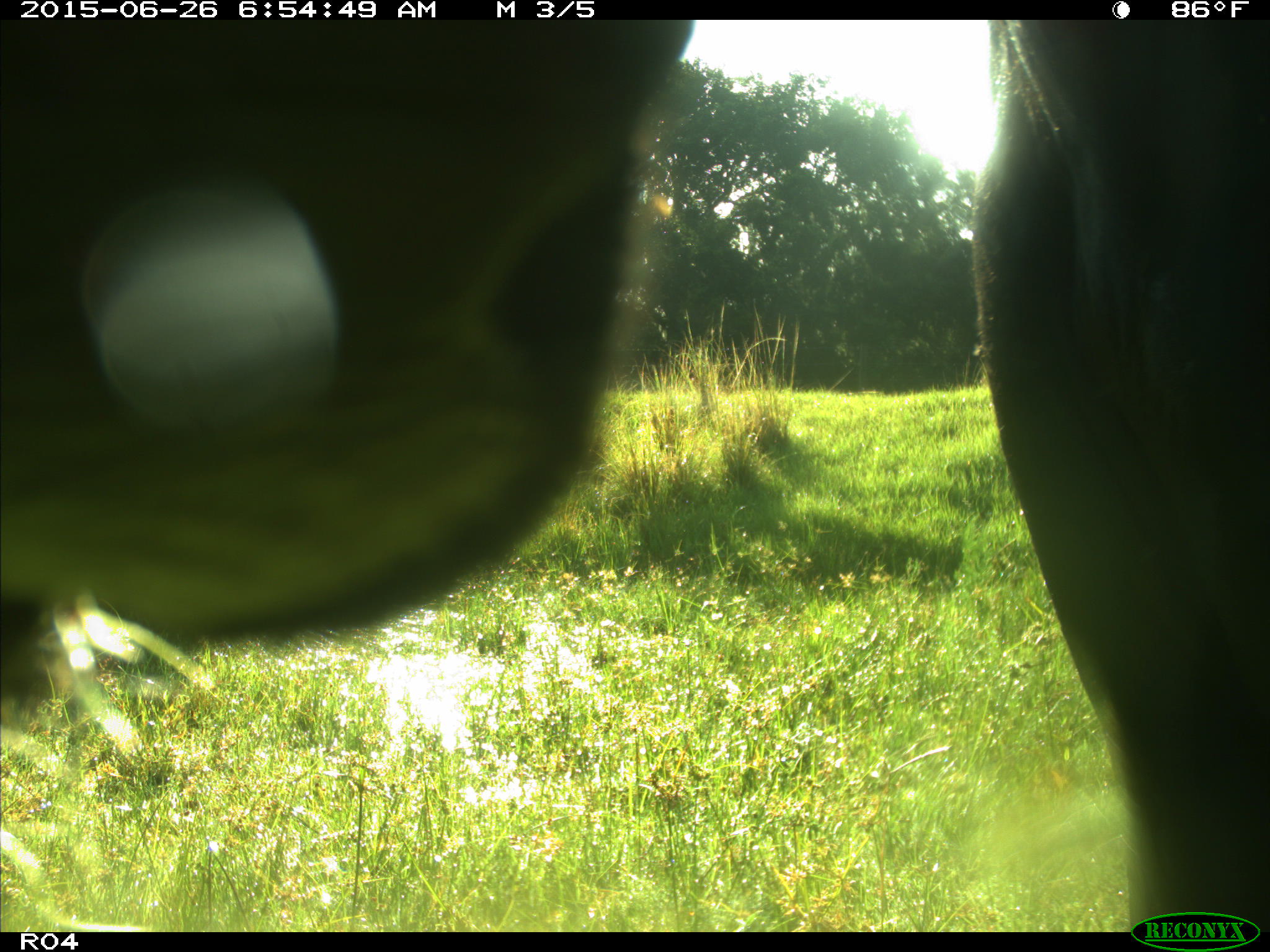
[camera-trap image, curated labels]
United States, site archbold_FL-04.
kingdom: Animalia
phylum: Chordata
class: Mammalia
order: Artiodactyla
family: Bovidae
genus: Bos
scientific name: Bos taurus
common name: domestic cow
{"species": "Bos taurus (domestic cow)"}